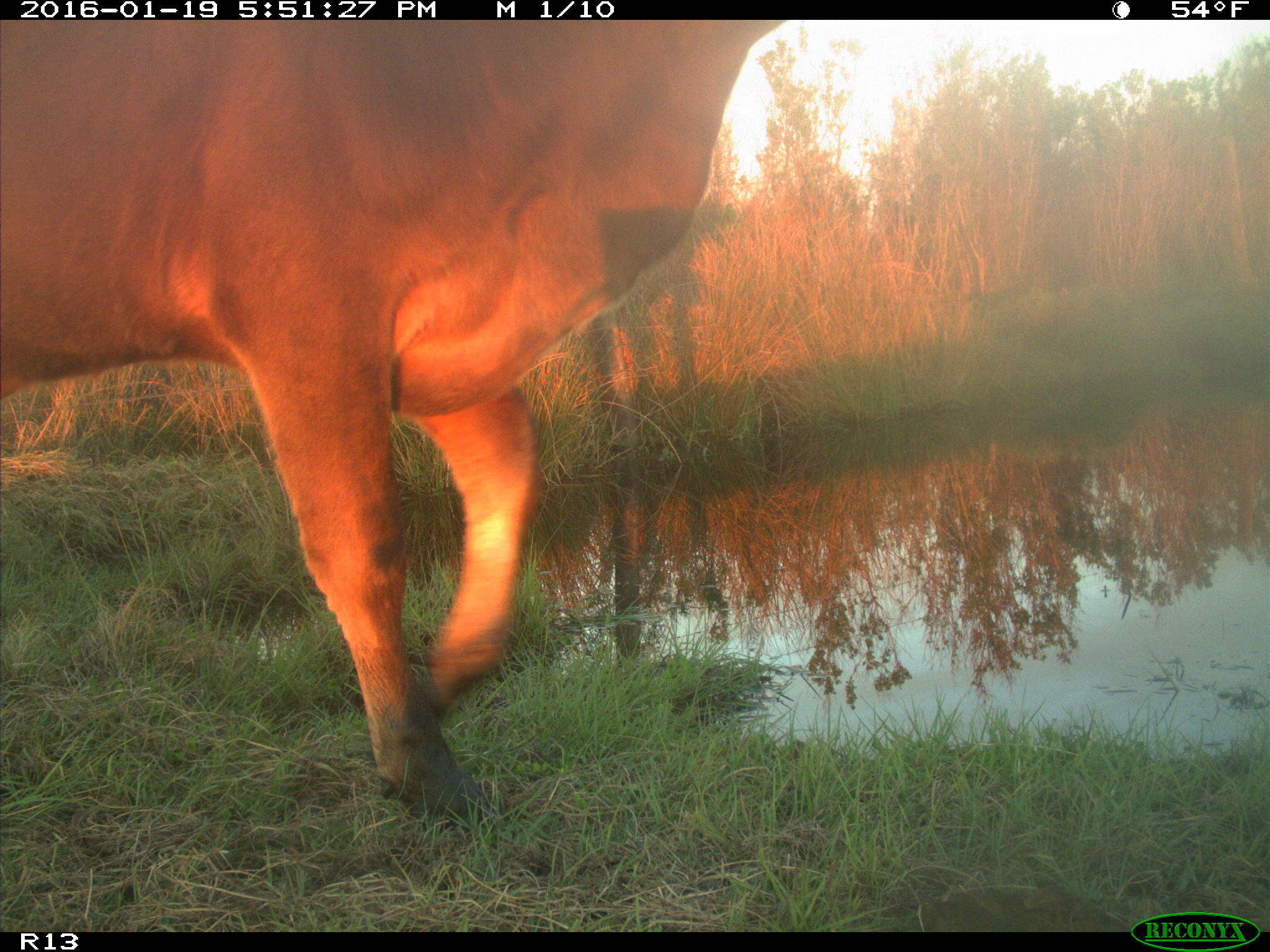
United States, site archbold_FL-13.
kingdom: Animalia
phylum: Chordata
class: Mammalia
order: Artiodactyla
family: Bovidae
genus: Bos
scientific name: Bos taurus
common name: domestic cow